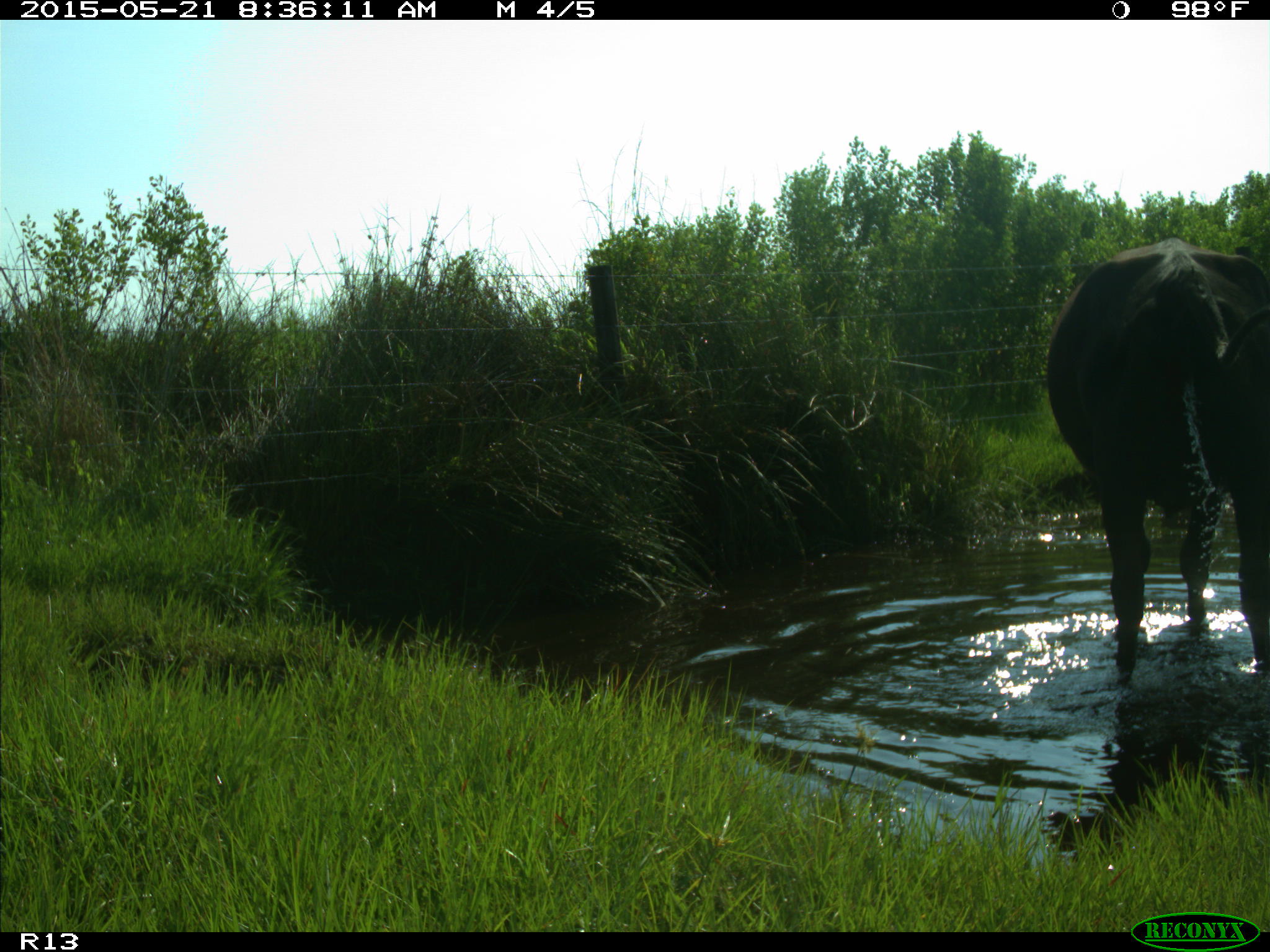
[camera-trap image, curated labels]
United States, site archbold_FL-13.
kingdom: Animalia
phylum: Chordata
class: Mammalia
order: Artiodactyla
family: Bovidae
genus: Bos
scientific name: Bos taurus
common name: domestic cow